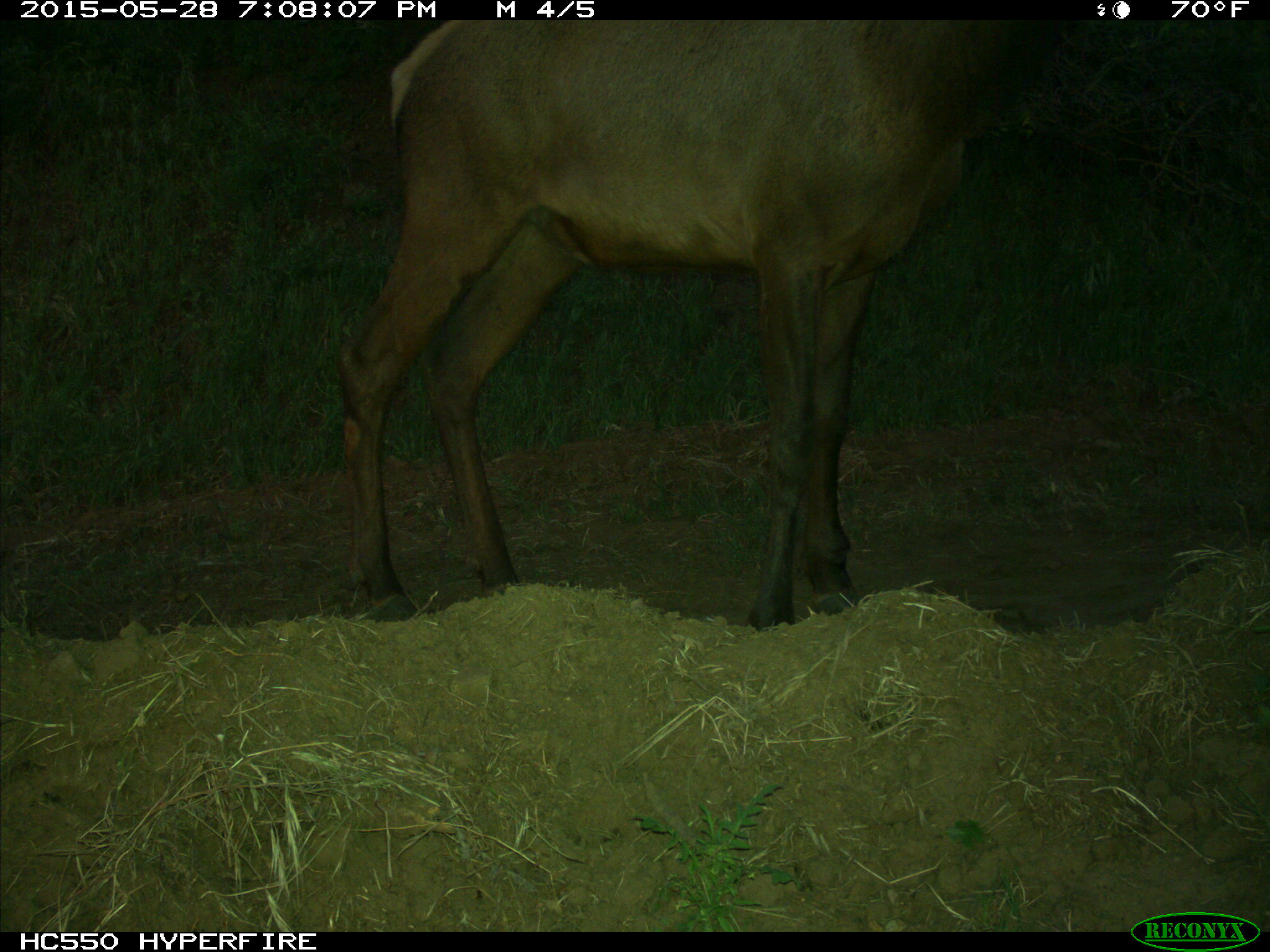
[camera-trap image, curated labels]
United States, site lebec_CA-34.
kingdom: Animalia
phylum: Chordata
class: Mammalia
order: Artiodactyla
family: Cervidae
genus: Cervus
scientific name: Cervus canadensis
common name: elk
Cervus canadensis (elk).